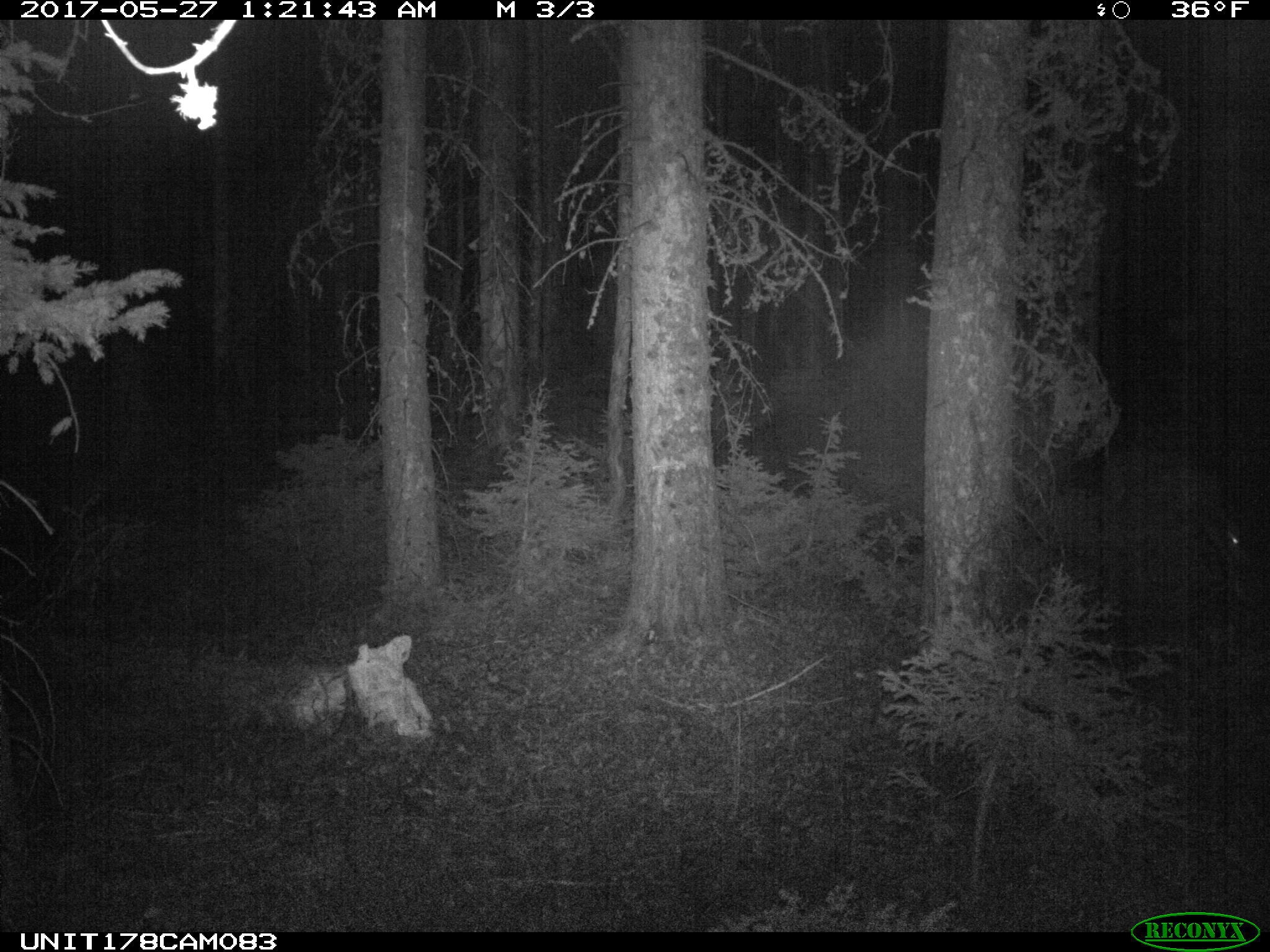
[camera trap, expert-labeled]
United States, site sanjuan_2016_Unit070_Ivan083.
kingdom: Animalia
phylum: Chordata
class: Mammalia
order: Artiodactyla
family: Cervidae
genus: Odocoileus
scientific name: Odocoileus hemionus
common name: mule deer